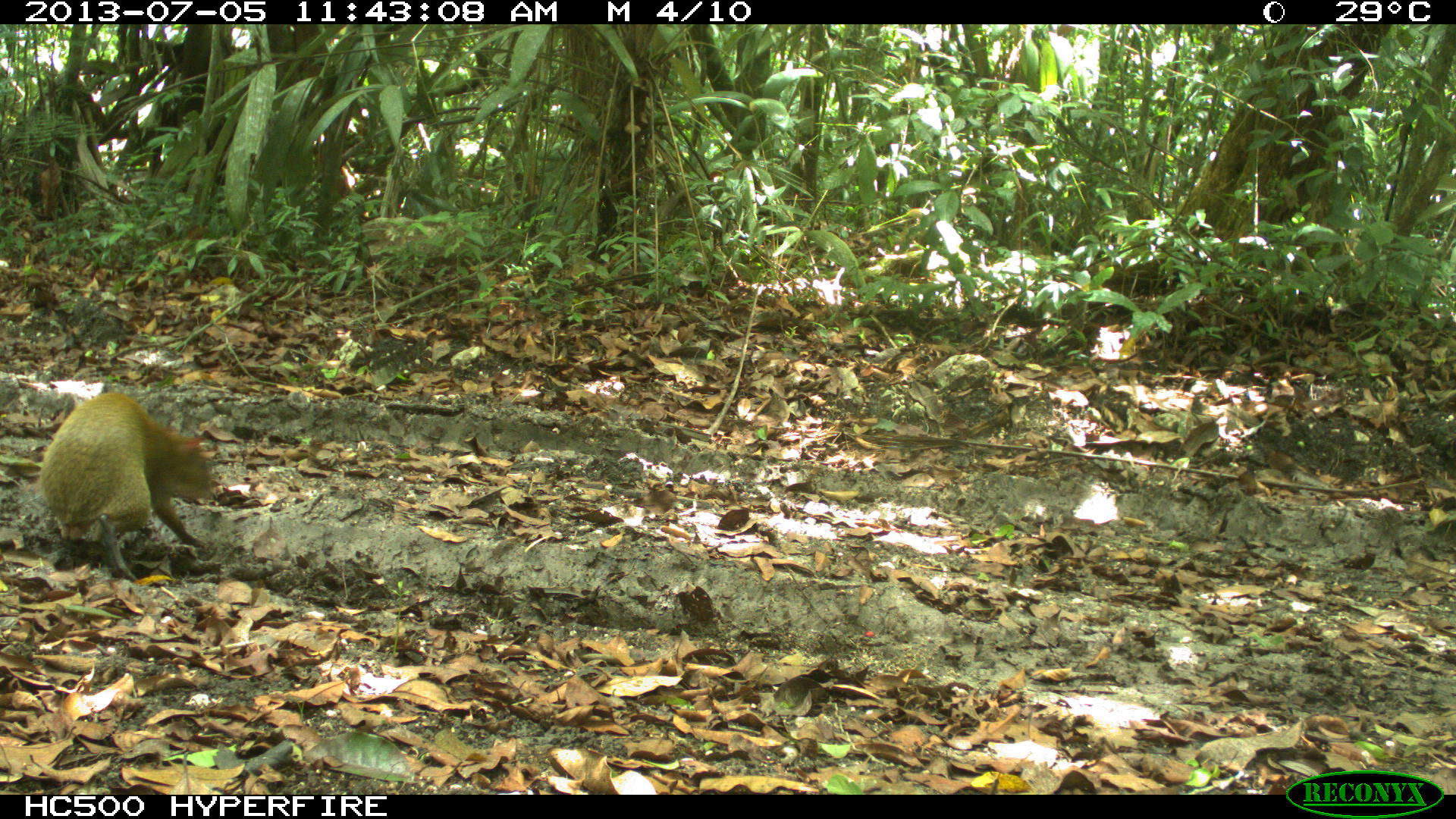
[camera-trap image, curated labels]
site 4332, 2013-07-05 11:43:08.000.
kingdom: Animalia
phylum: Chordata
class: Mammalia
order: Rodentia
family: Dasyproctidae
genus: Dasyprocta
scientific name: Dasyprocta punctata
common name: central american agouti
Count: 1.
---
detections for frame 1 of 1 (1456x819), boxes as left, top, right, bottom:
dasyprocta punctata: 39, 392, 212, 581